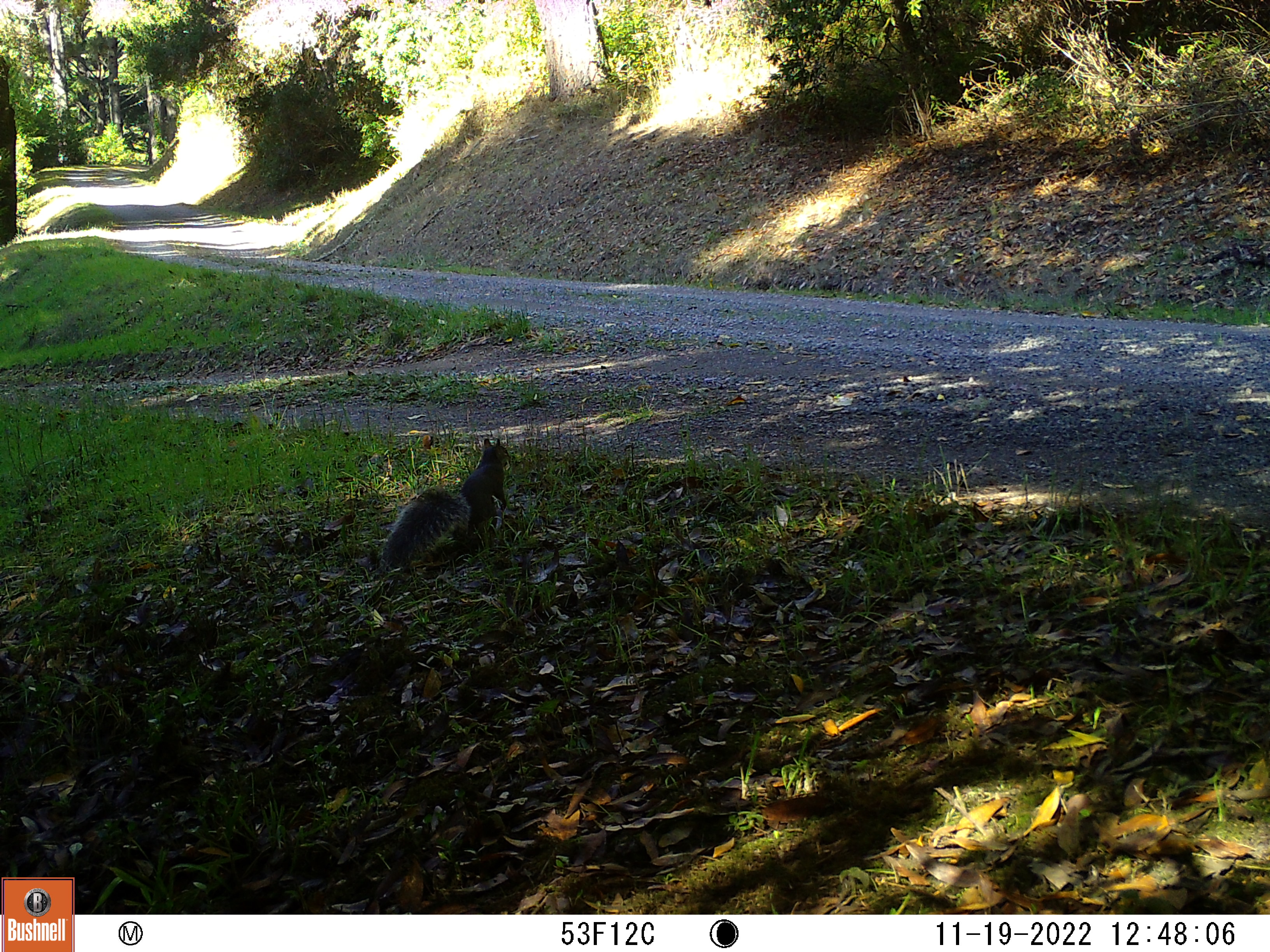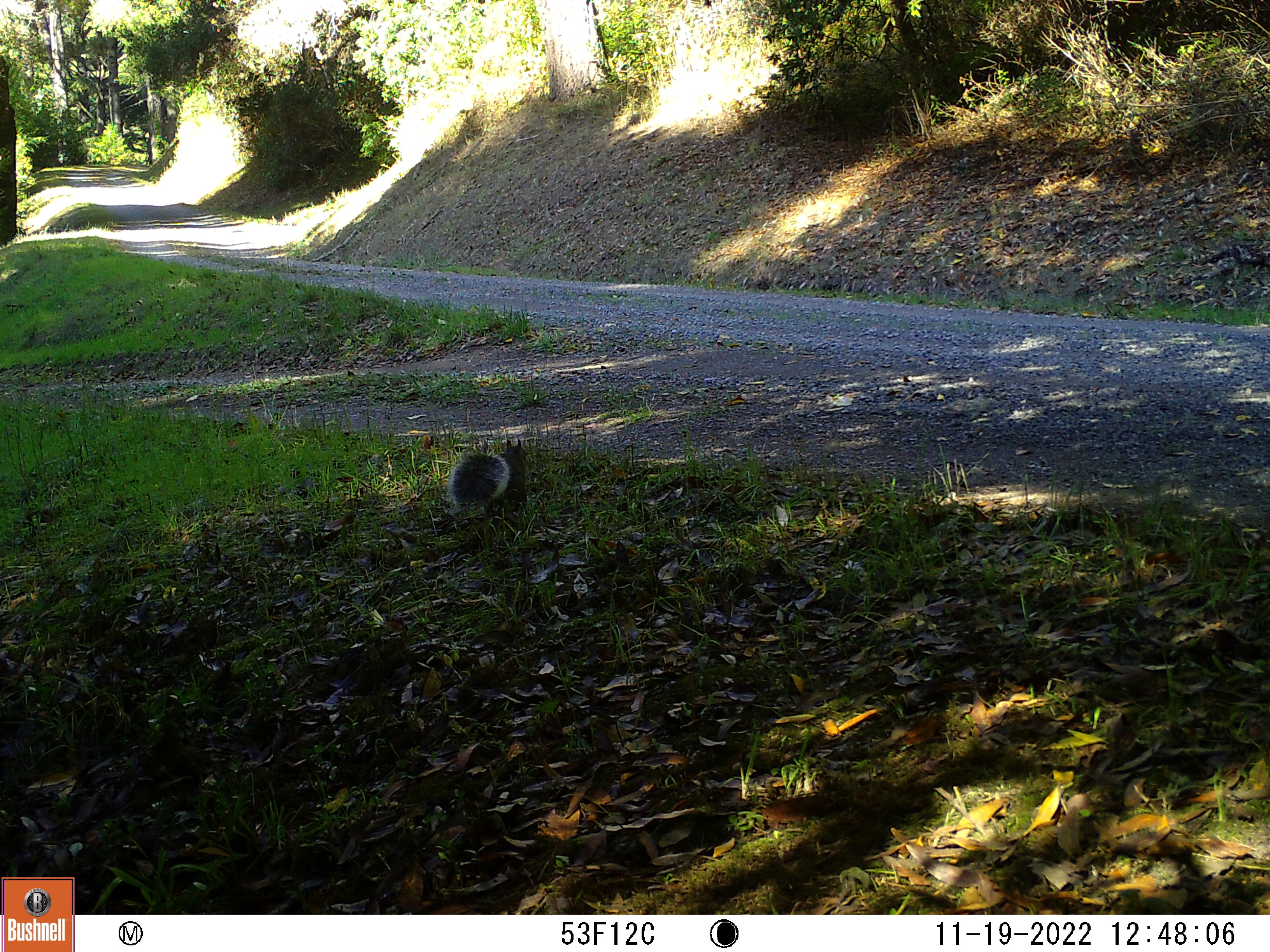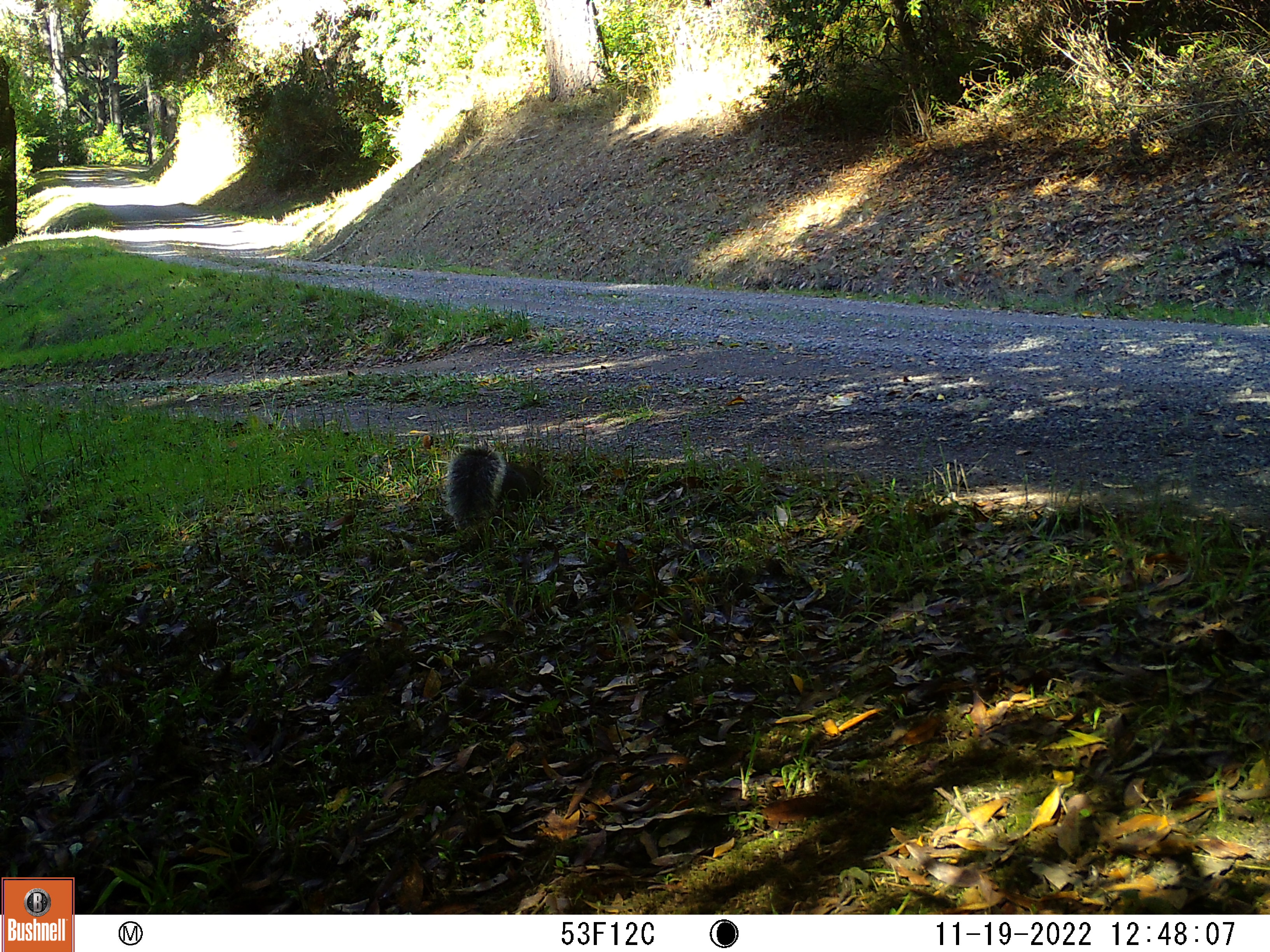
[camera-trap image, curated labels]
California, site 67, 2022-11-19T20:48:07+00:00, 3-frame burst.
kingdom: Animalia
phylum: Chordata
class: Mammalia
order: Rodentia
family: Sciuridae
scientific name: Sciuridae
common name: squirrel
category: unknown squirrel